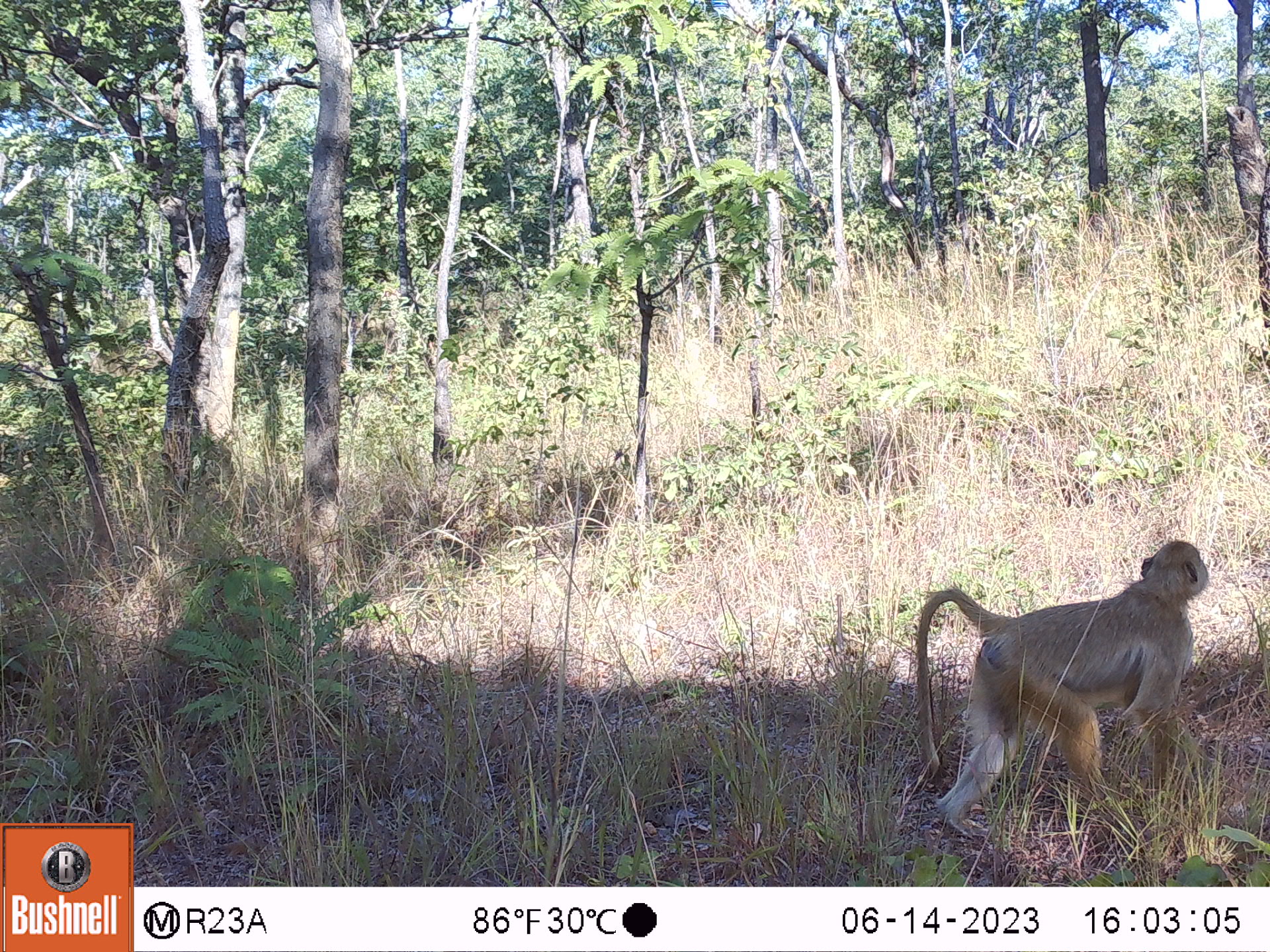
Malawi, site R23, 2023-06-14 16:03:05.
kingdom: Animalia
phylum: Chordata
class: Mammalia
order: Primates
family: Cercopithecidae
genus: Papio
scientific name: Papio cynocephalus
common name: yellow baboon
Yellow baboon (Papio cynocephalus), count 1.